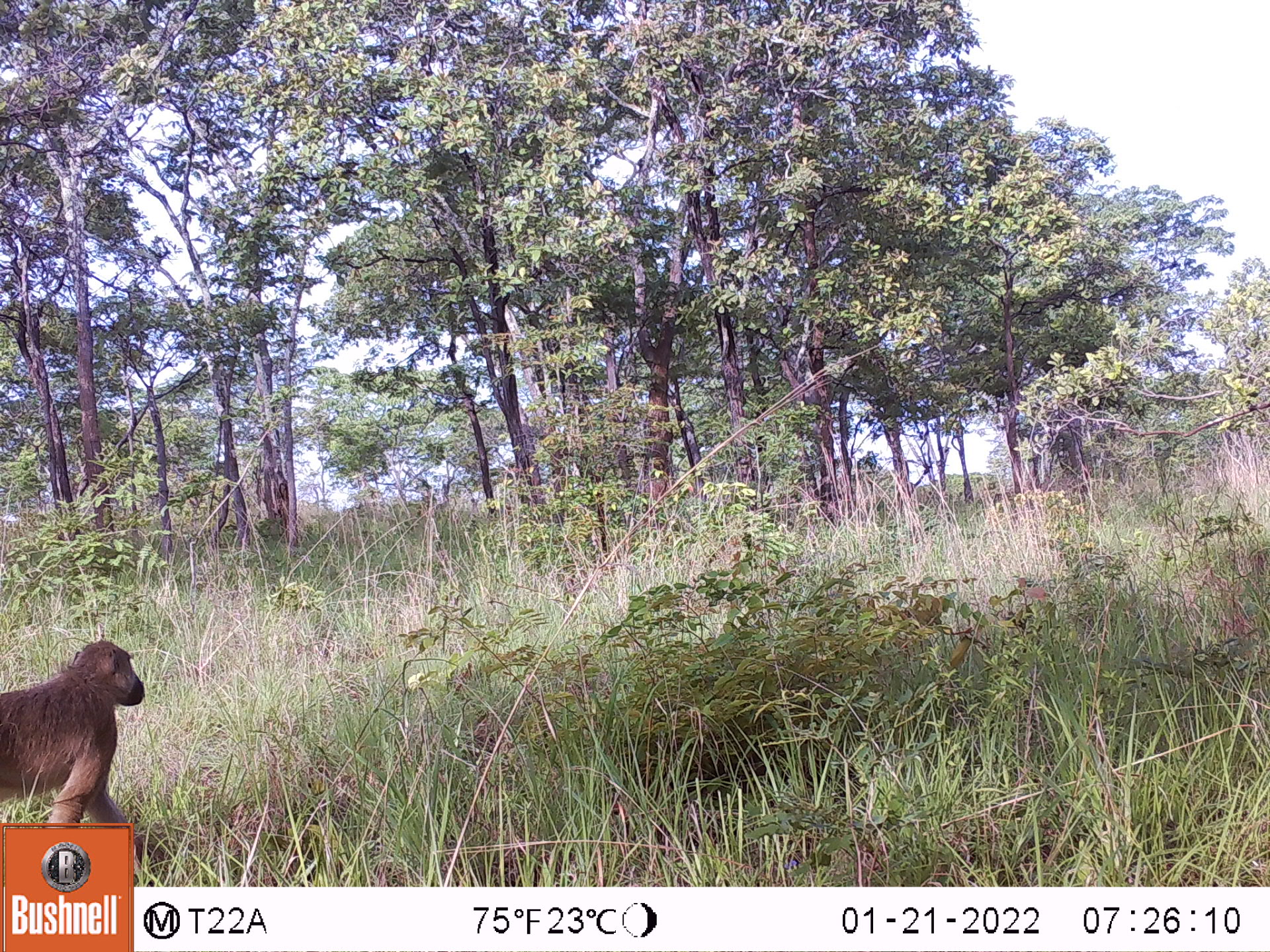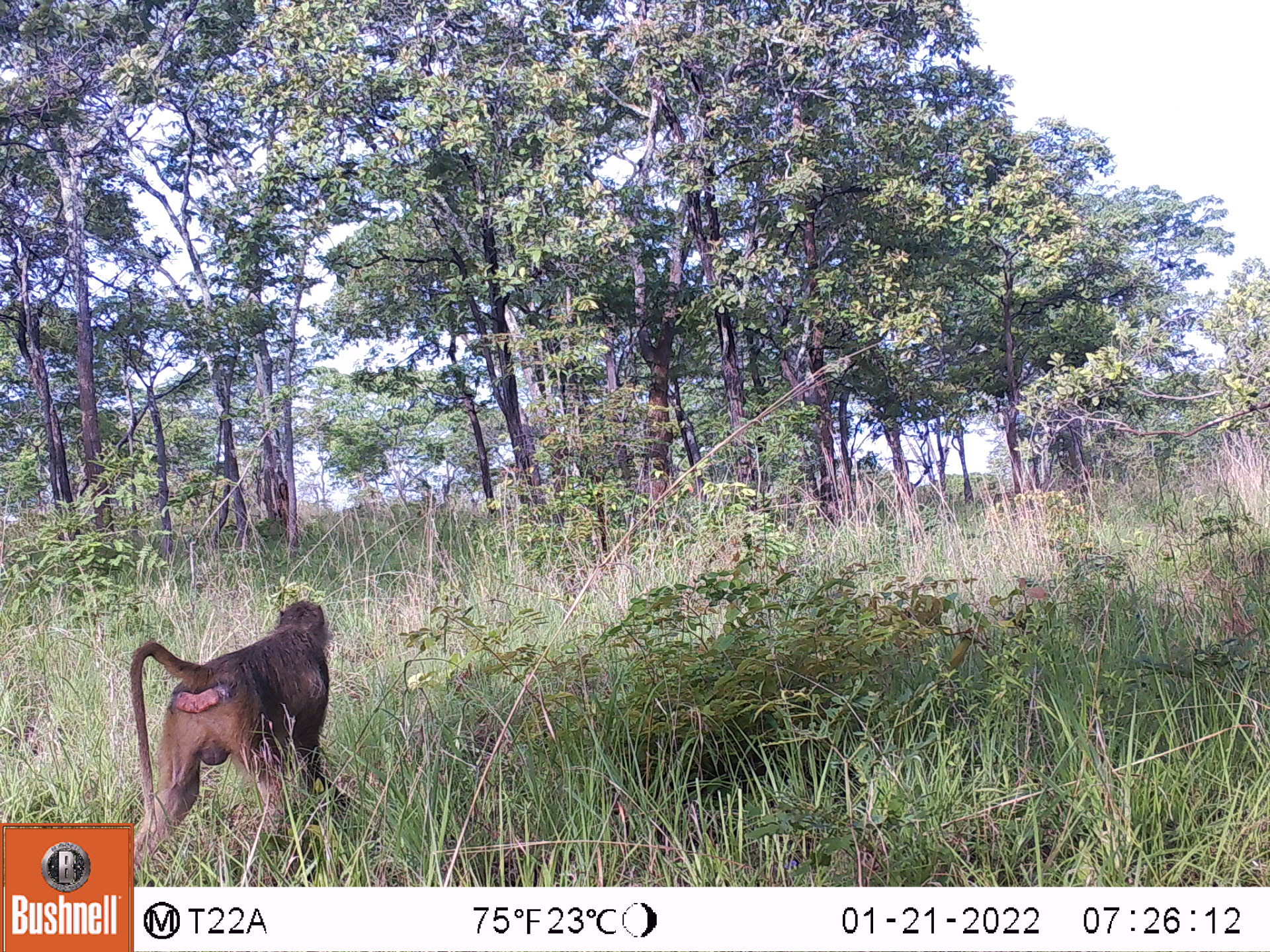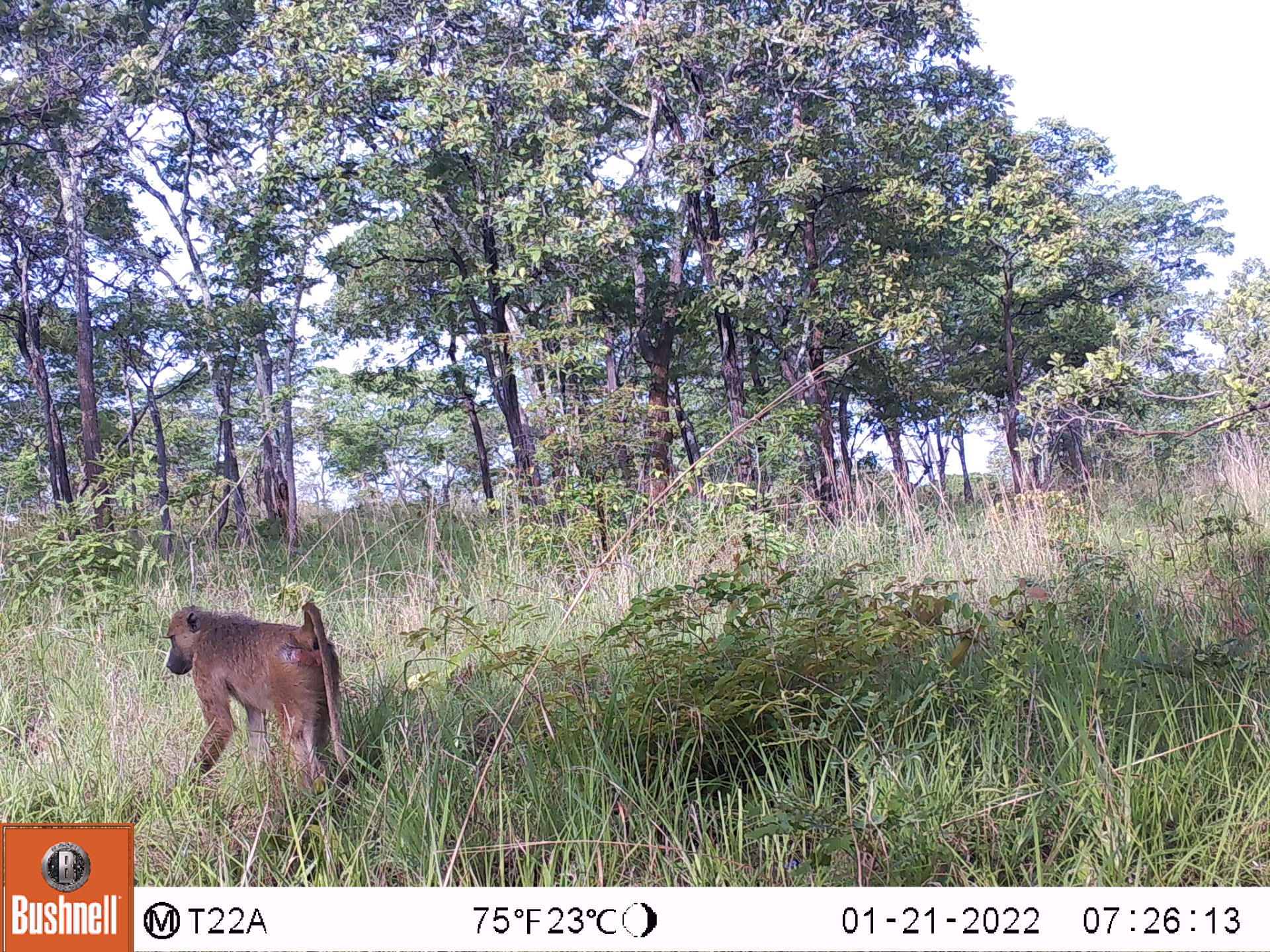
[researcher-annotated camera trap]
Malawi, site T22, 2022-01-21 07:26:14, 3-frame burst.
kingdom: Animalia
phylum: Chordata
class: Mammalia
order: Primates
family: Cercopithecidae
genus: Papio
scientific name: Papio cynocephalus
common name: yellow baboon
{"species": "yellow baboon (Papio cynocephalus)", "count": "1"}